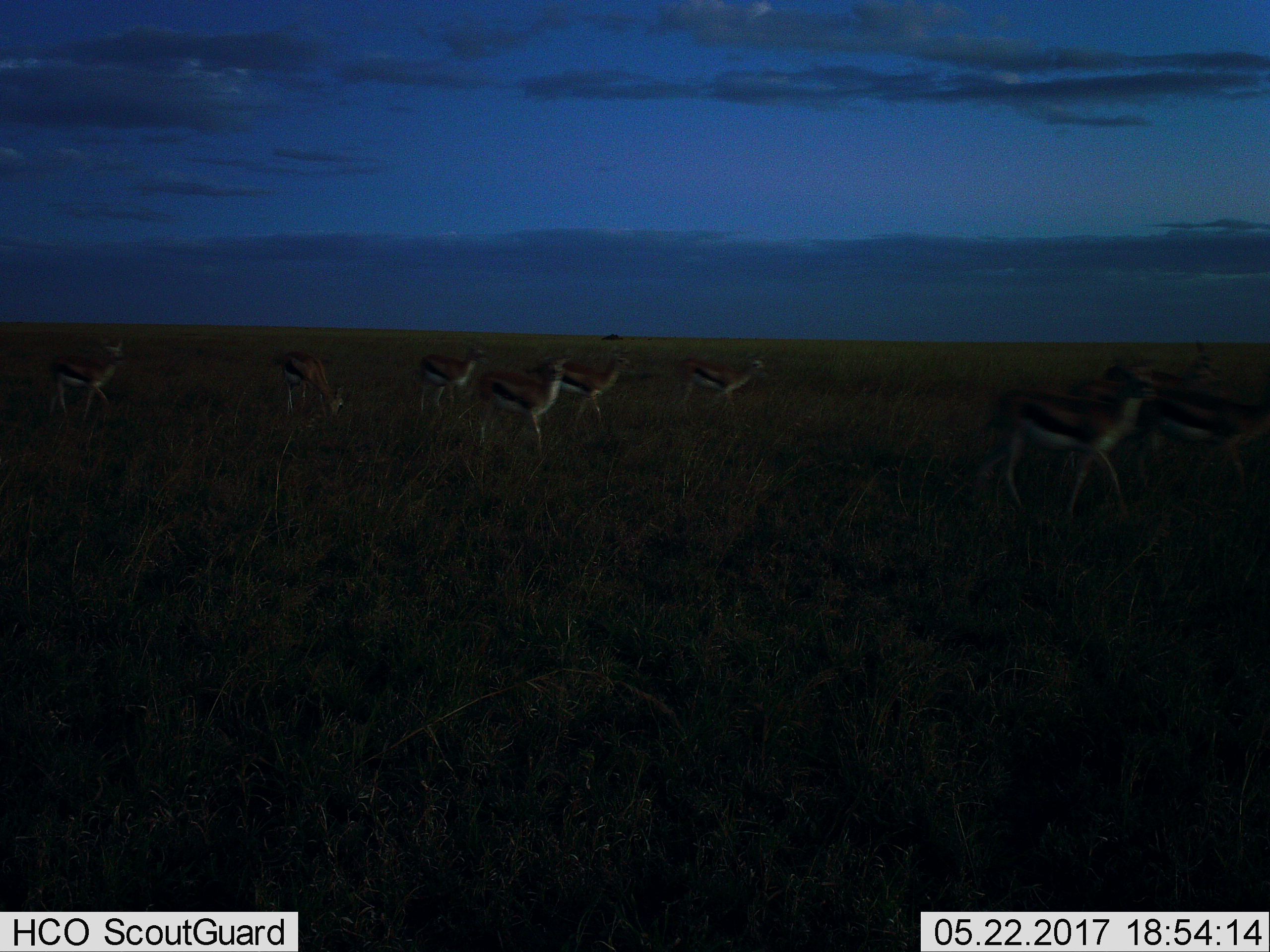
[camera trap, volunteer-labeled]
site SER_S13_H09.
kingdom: Animalia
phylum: Chordata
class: Mammalia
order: Artiodactyla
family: Bovidae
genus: Eudorcas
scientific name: Eudorcas thomsonii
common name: thomson's gazelle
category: gazellethomsons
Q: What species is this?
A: Gazellethomsons (thomson's gazelle) (Eudorcas thomsonii).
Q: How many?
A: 9.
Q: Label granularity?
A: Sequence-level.